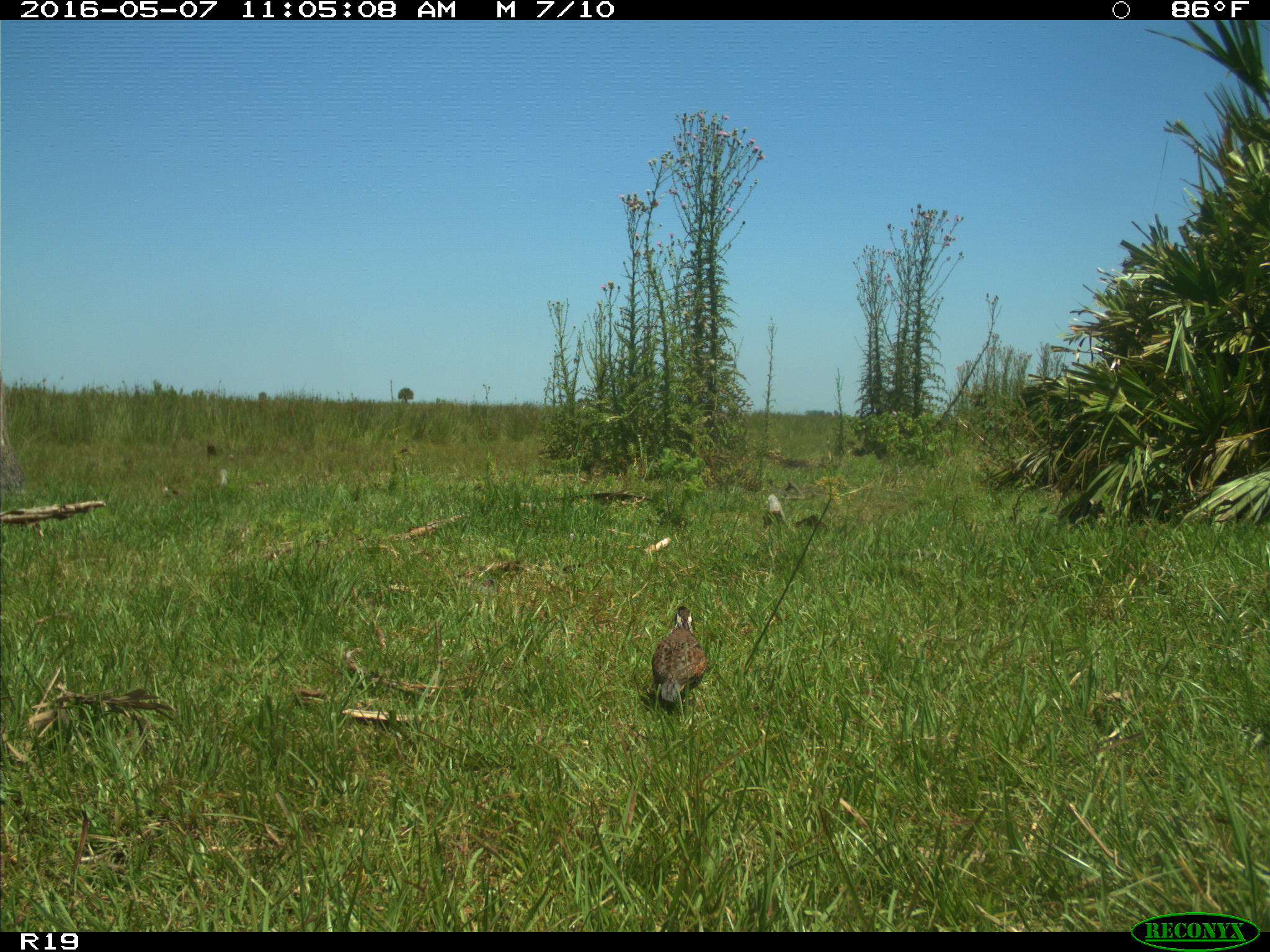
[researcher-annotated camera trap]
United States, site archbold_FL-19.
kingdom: Animalia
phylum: Chordata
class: Mammalia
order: Artiodactyla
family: Bovidae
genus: Bos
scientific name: Bos taurus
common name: domestic cow